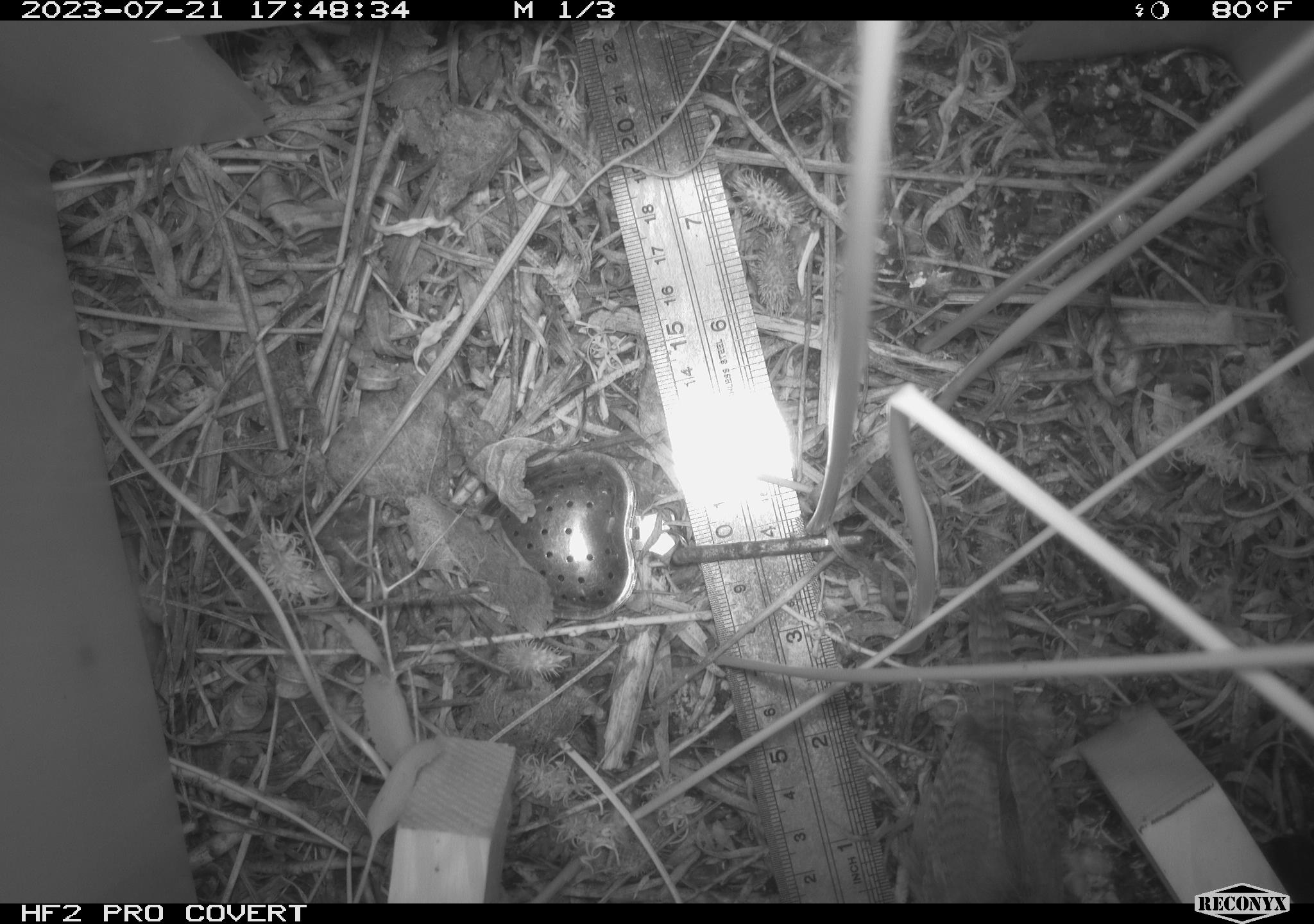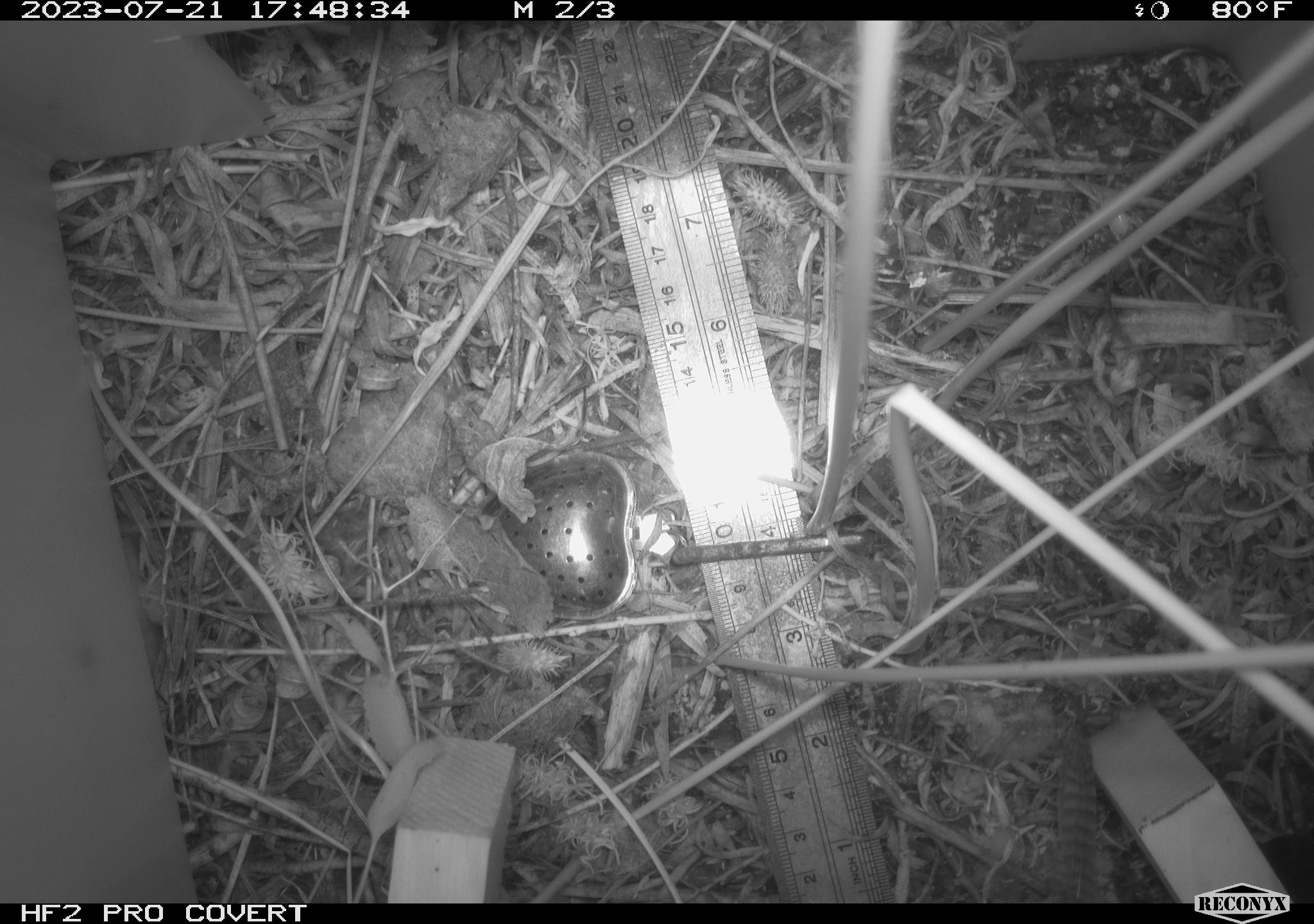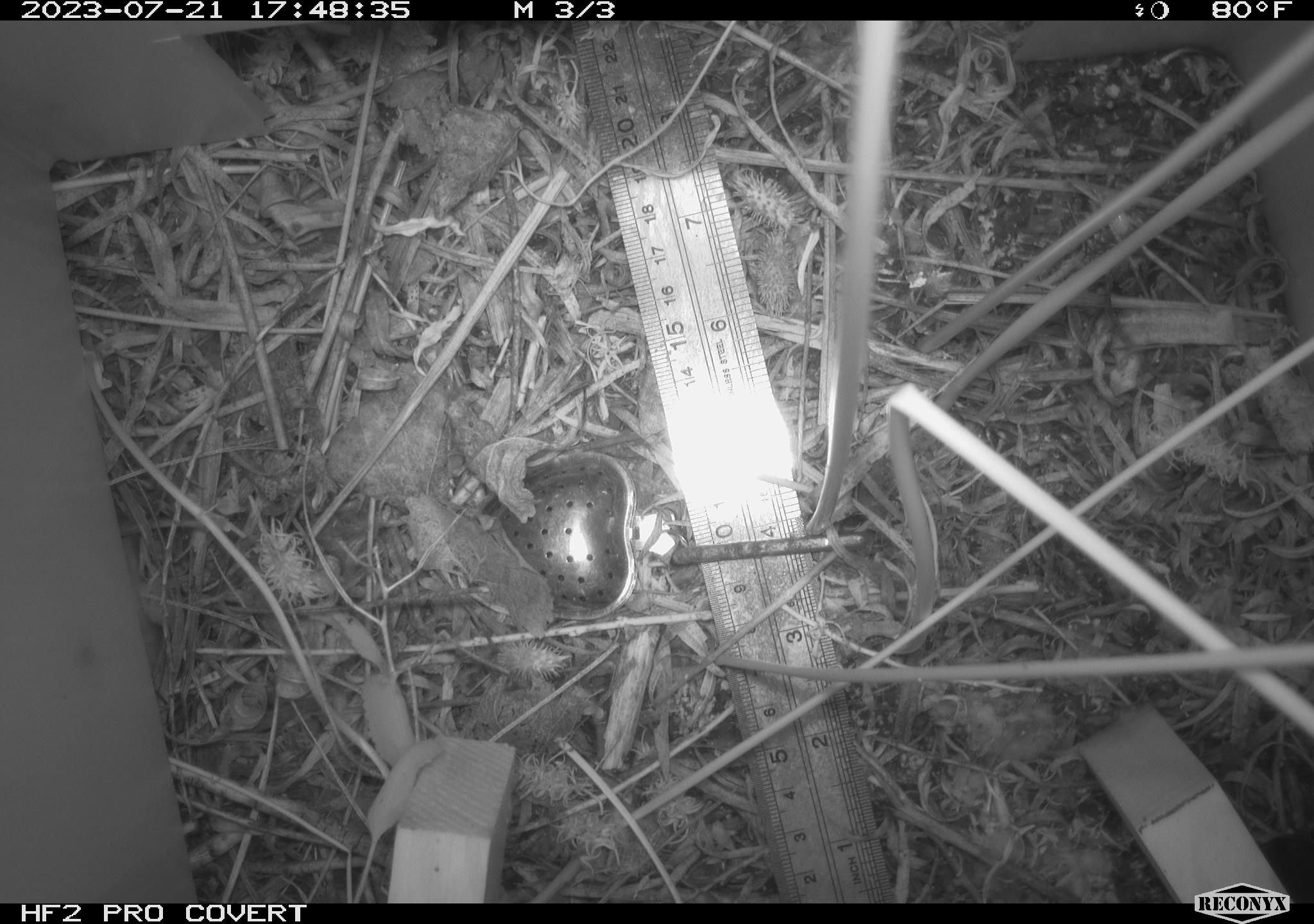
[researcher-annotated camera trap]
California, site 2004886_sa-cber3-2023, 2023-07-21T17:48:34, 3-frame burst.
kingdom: Animalia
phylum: Chordata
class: Aves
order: Passeriformes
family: Troglodytidae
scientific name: Troglodytidae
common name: wren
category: troglodytidae family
Troglodytidae family (wren) (Troglodytidae).